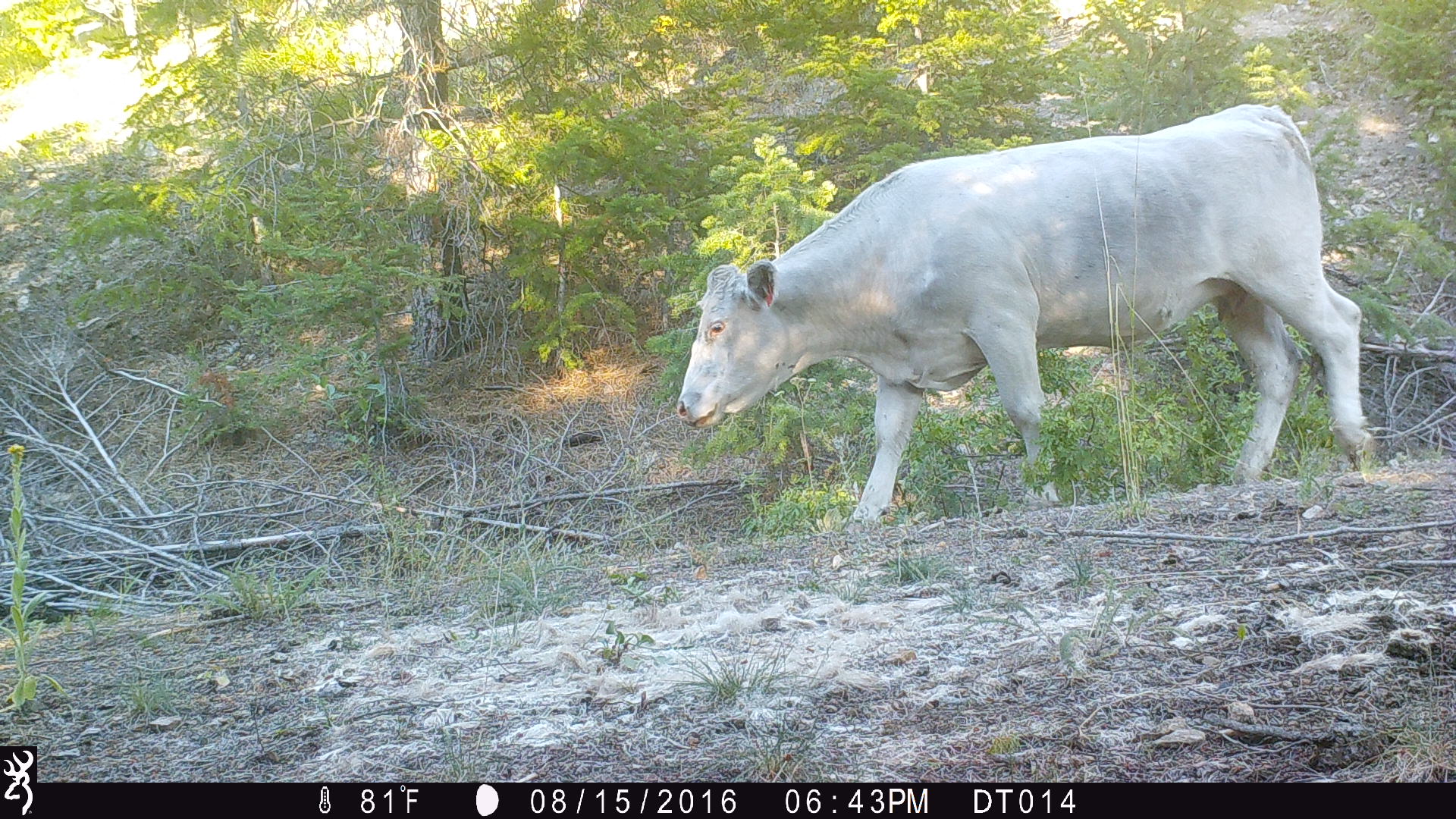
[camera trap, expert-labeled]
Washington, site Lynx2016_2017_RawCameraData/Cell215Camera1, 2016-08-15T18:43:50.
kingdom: Animalia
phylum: Chordata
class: Mammalia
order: Artiodactyla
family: Bovidae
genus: Bos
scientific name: Bos taurus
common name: domestic cattle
Domestic cattle (Bos taurus). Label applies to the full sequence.